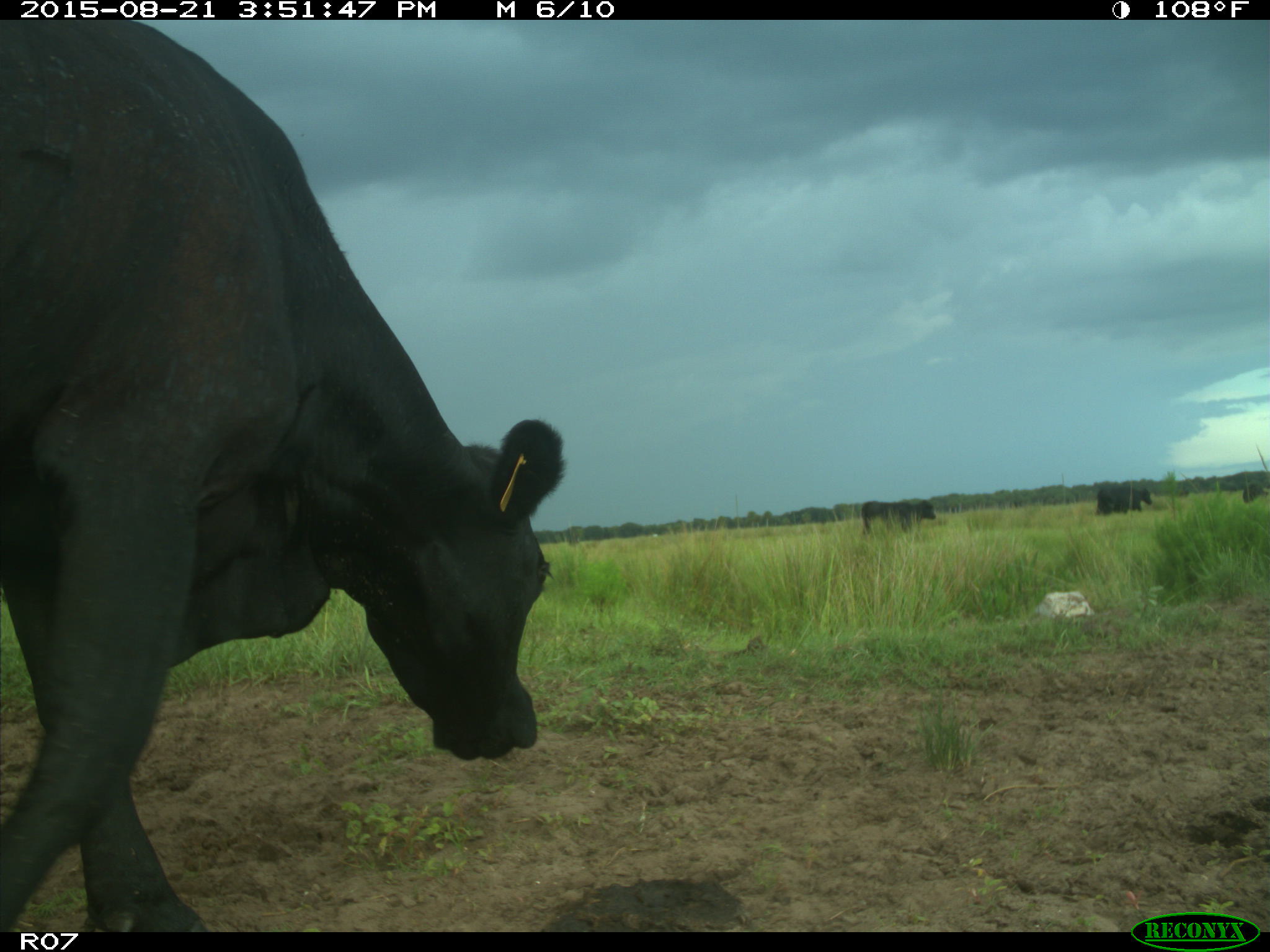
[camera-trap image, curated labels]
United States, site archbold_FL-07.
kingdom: Animalia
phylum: Chordata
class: Mammalia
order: Artiodactyla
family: Bovidae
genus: Bos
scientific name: Bos taurus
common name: domestic cow